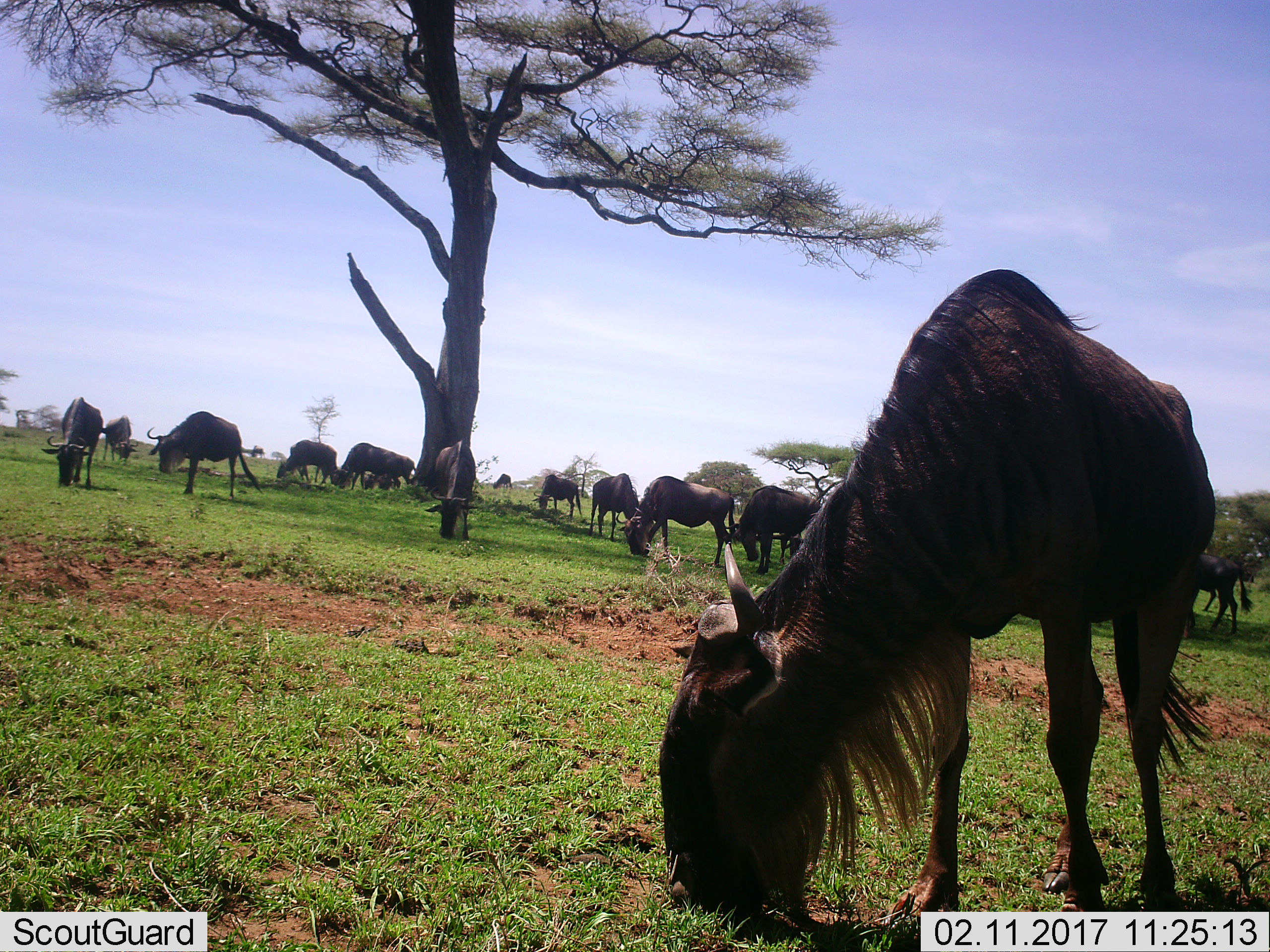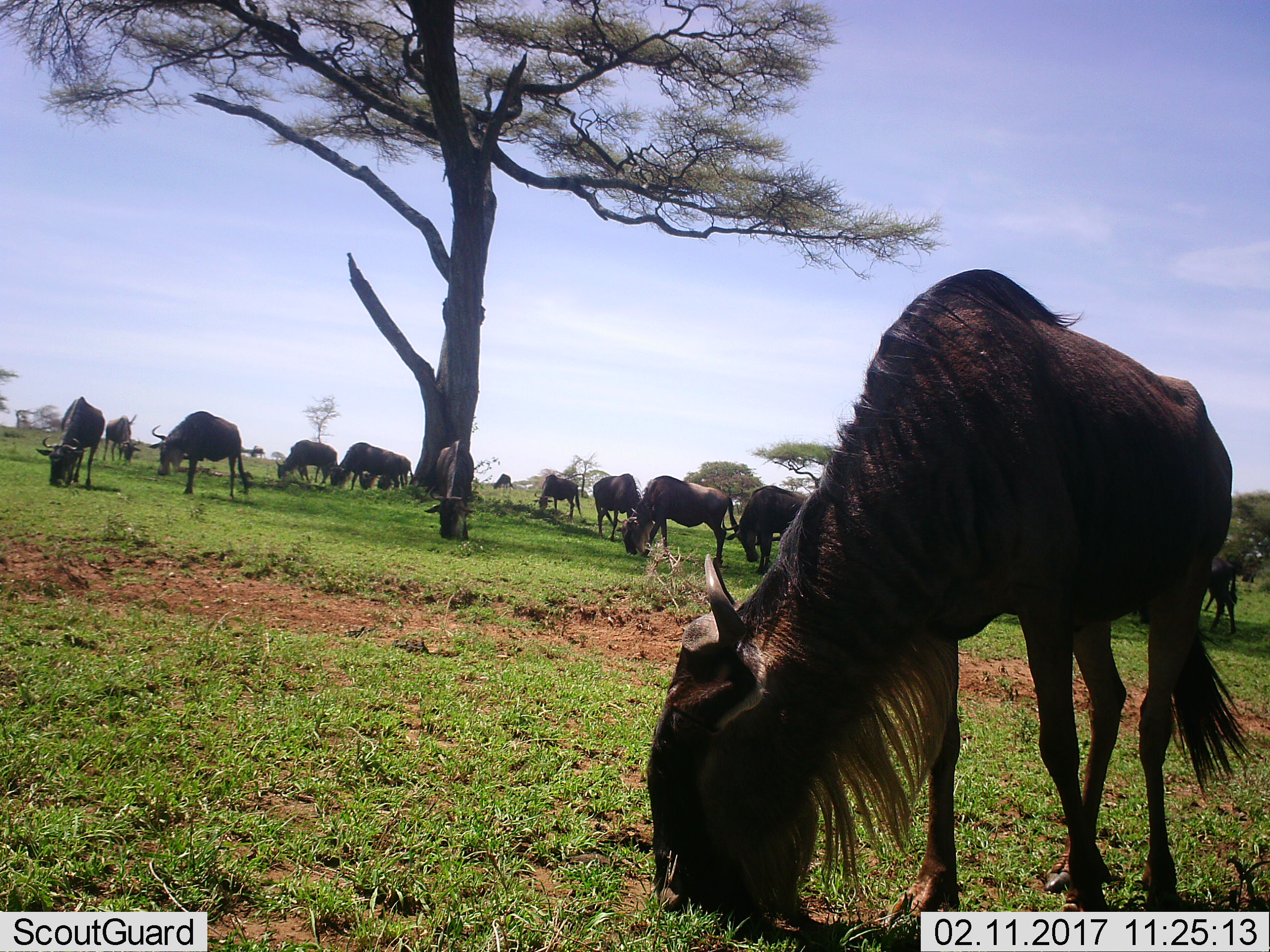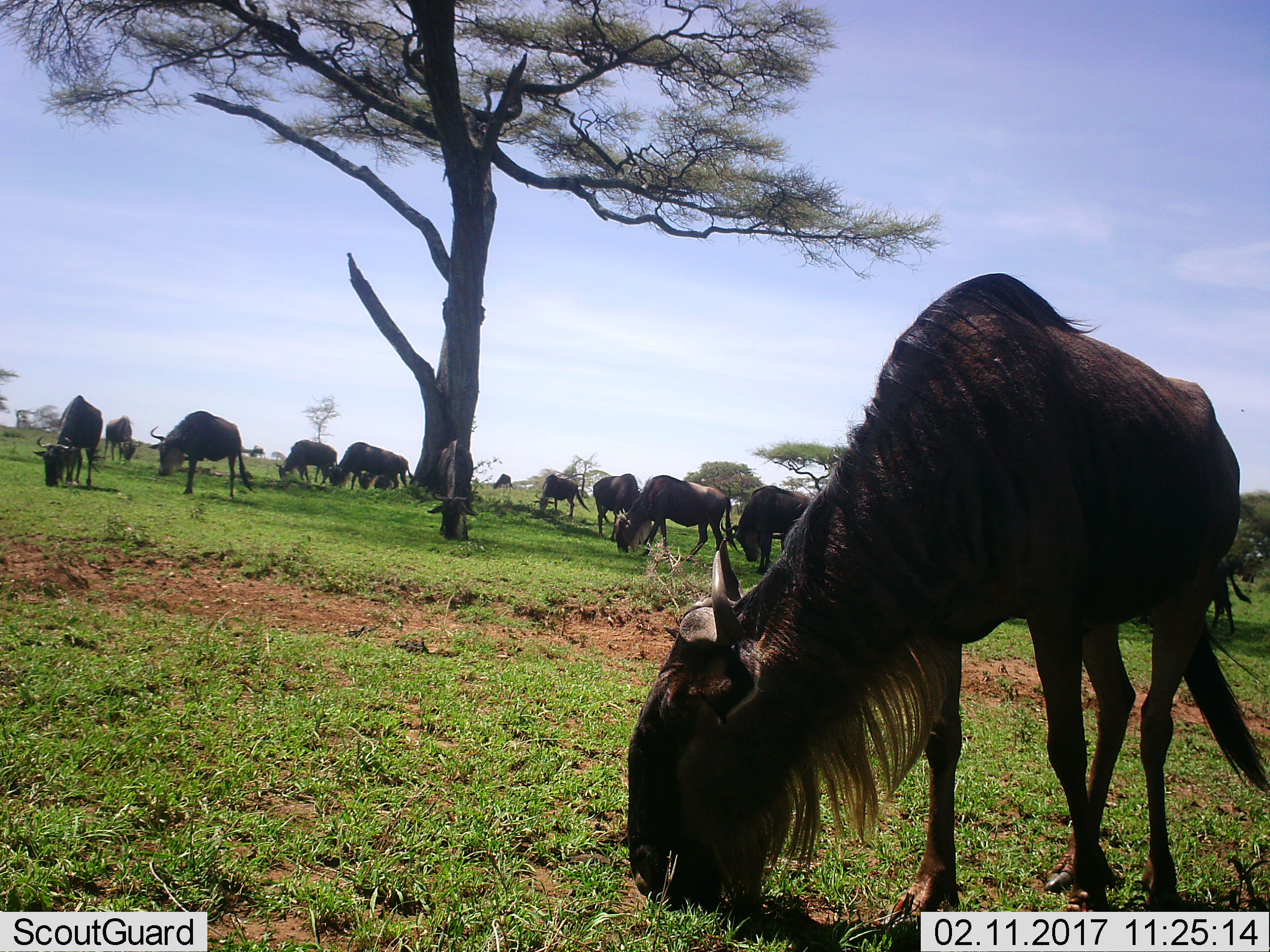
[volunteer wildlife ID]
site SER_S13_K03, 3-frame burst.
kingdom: Animalia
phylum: Chordata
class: Mammalia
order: Artiodactyla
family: Bovidae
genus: Connochaetes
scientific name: Connochaetes taurinus taurinus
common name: blue wildebeest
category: wildebeestblue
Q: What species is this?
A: Wildebeestblue (blue wildebeest) (Connochaetes taurinus taurinus).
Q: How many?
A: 11-50.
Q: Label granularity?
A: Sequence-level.